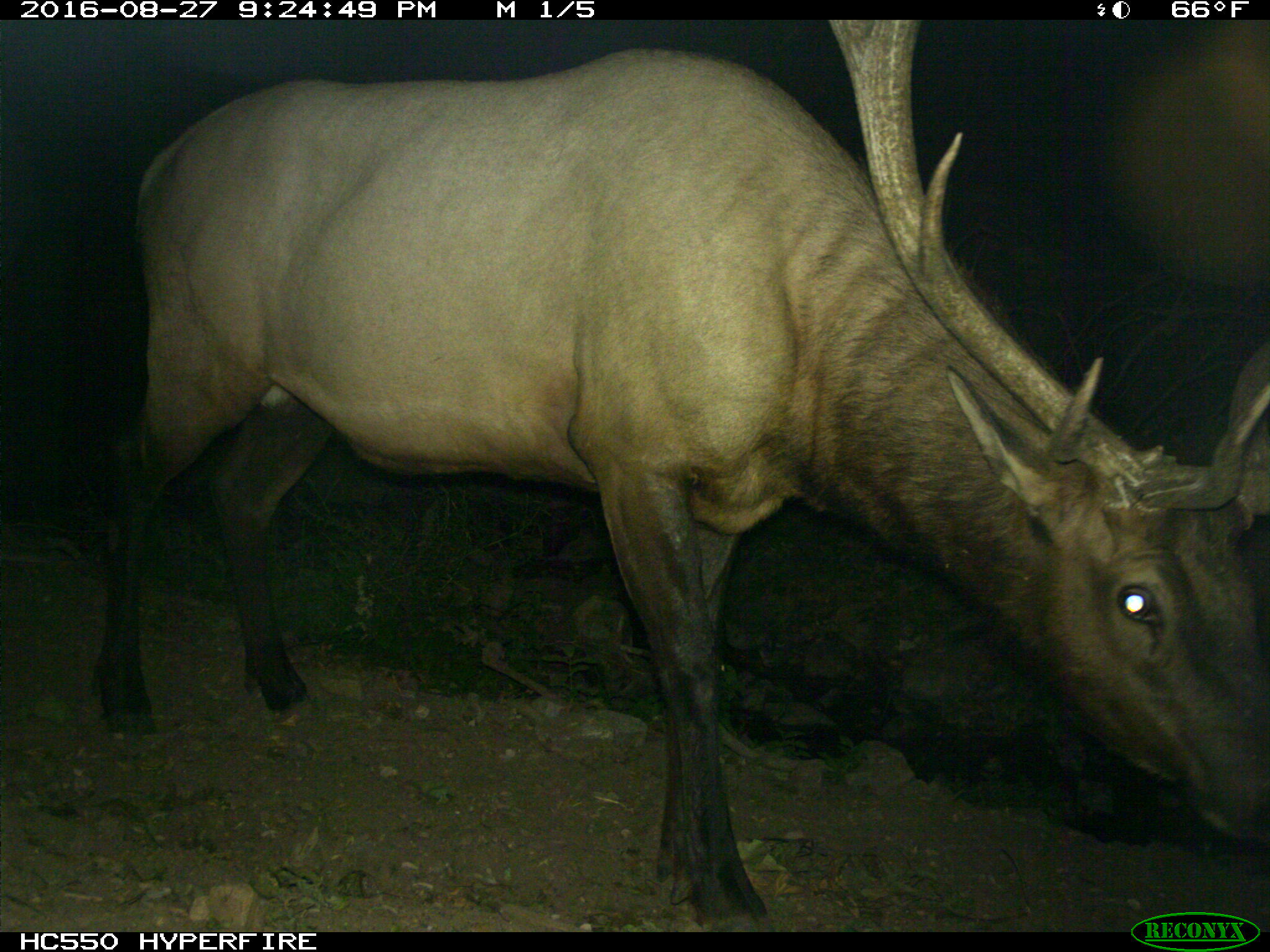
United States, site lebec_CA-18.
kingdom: Animalia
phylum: Chordata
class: Mammalia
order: Artiodactyla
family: Cervidae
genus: Cervus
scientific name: Cervus canadensis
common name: elk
Cervus canadensis (elk).